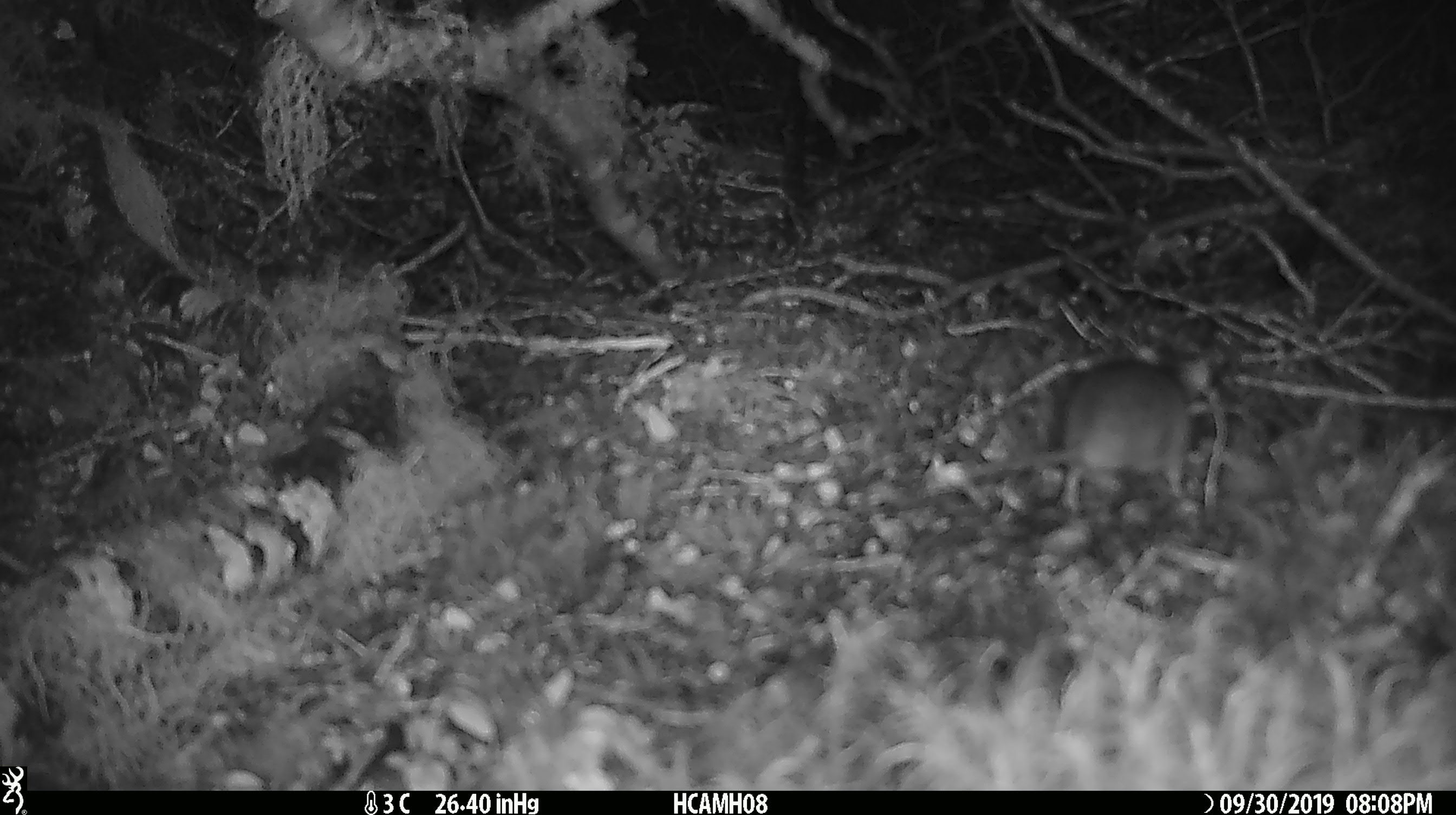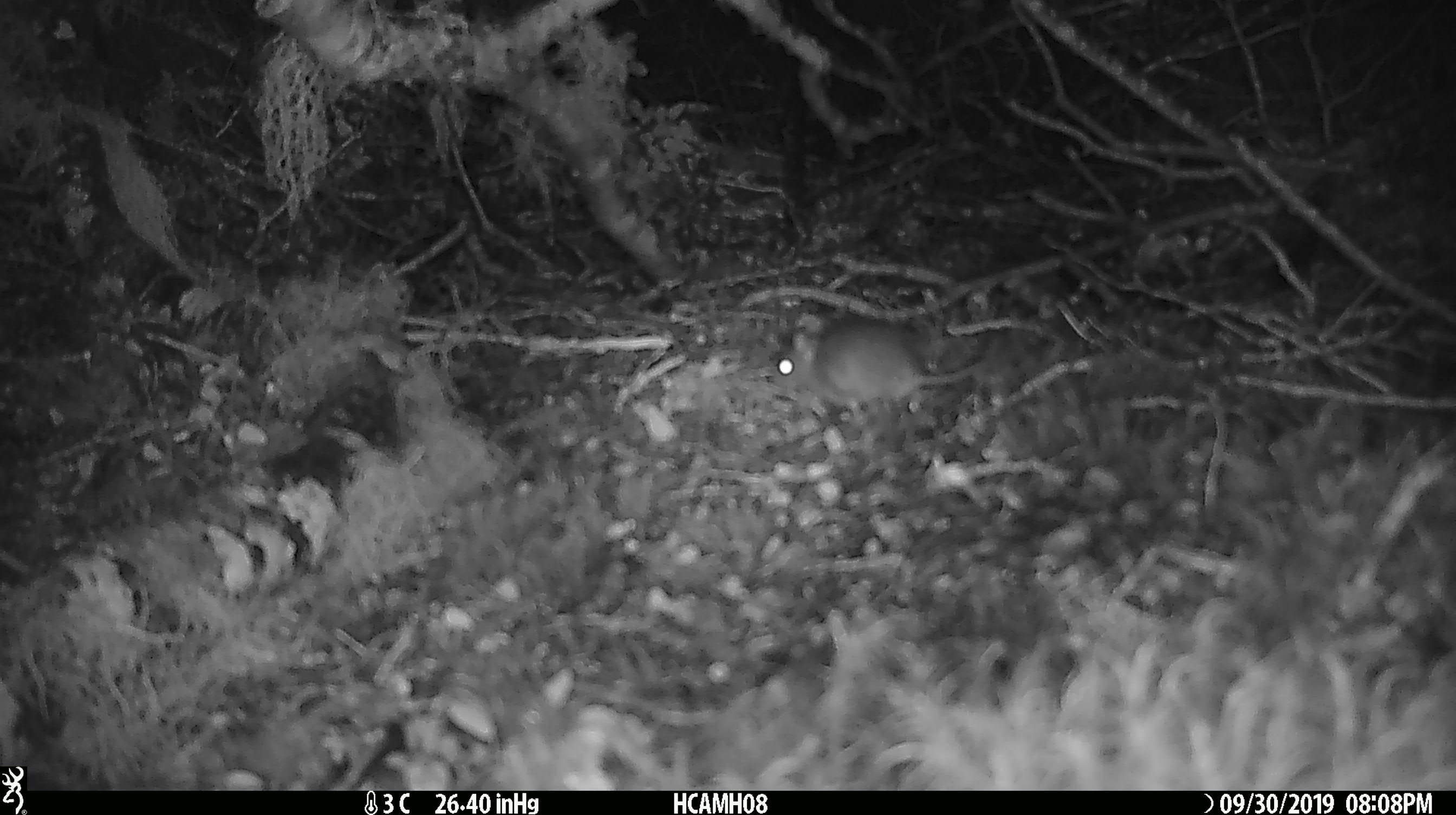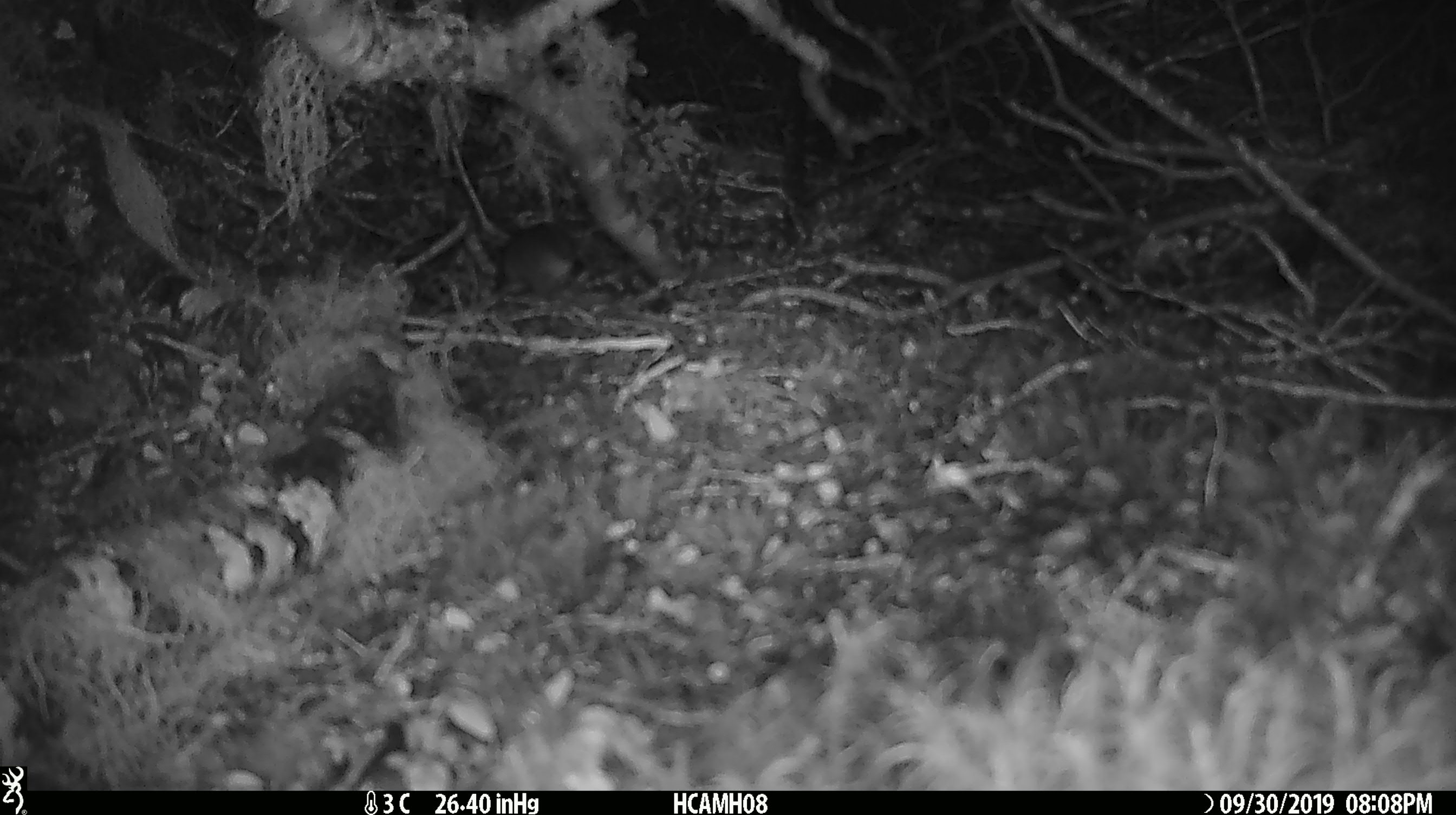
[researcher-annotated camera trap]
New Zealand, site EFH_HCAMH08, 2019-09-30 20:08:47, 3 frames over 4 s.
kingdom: Animalia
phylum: Chordata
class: Mammalia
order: Rodentia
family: Muridae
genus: Mus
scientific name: Mus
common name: mouse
Mouse (Mus).